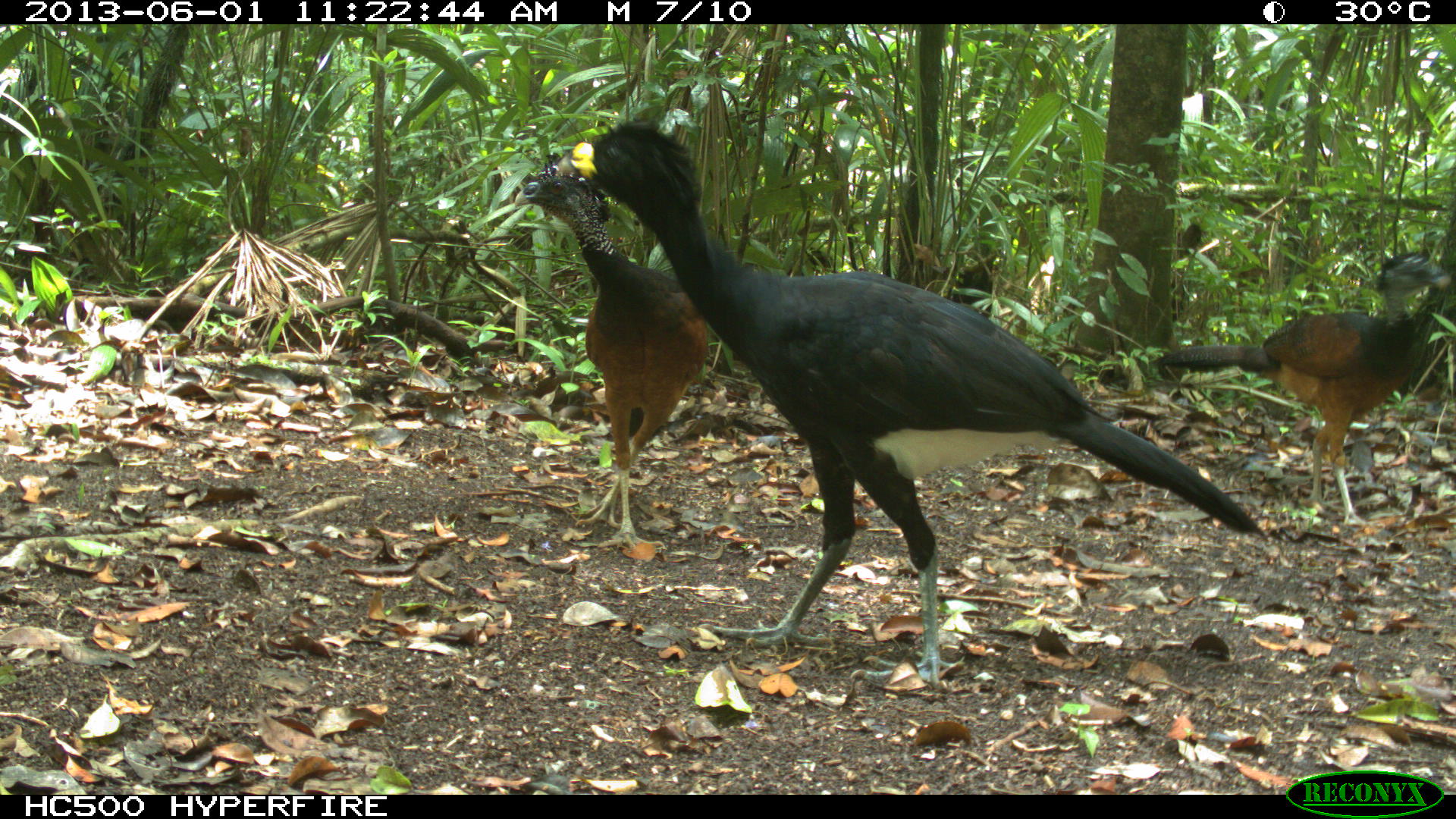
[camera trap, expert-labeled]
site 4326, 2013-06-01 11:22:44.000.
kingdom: Animalia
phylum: Chordata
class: Aves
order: Galliformes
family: Cracidae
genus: Crax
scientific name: Crax rubra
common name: great curassow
Crax rubra (great curassow), count 3.